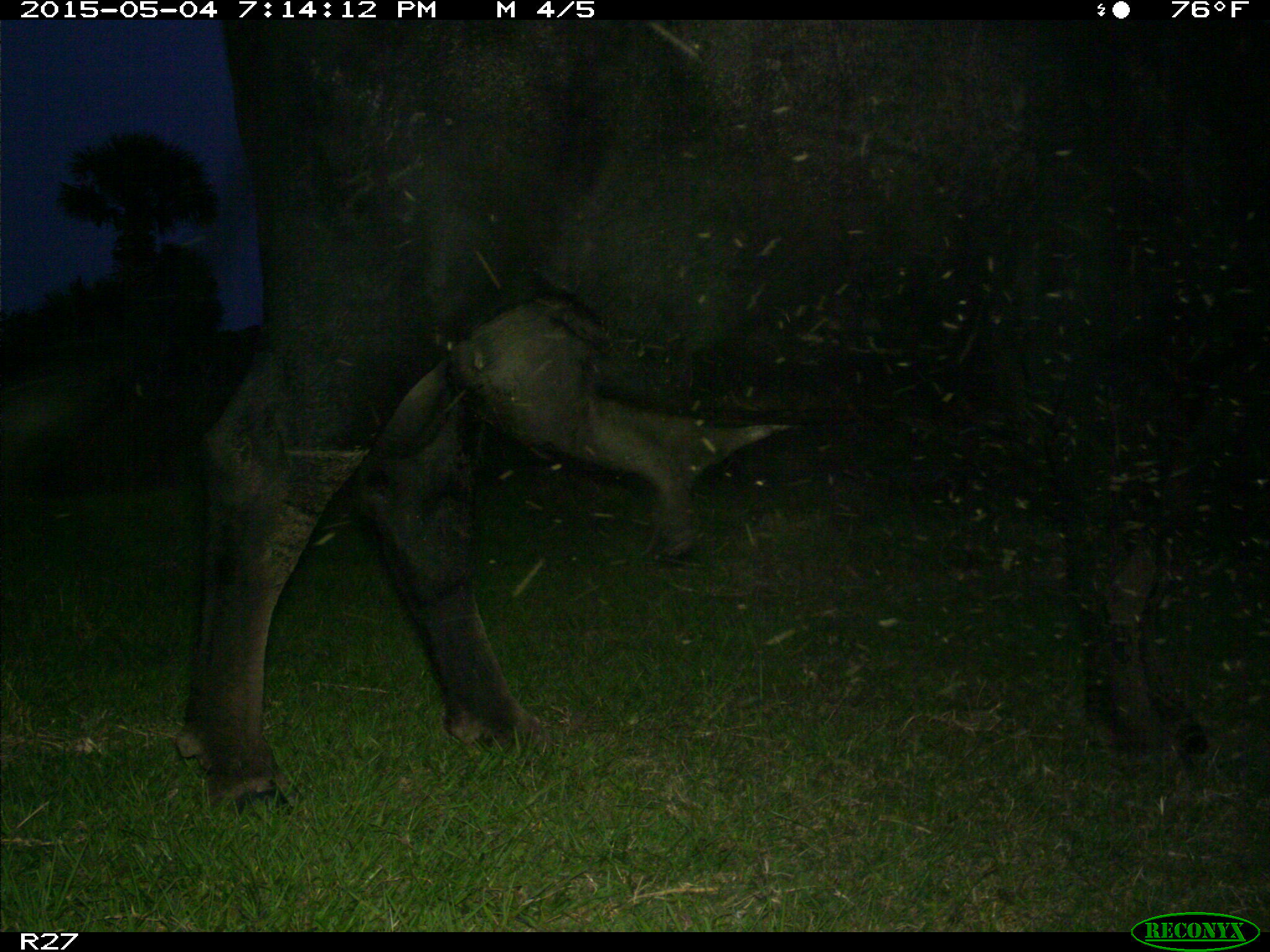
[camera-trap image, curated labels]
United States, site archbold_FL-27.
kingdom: Animalia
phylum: Chordata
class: Mammalia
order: Artiodactyla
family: Bovidae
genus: Bos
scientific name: Bos taurus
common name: domestic cow